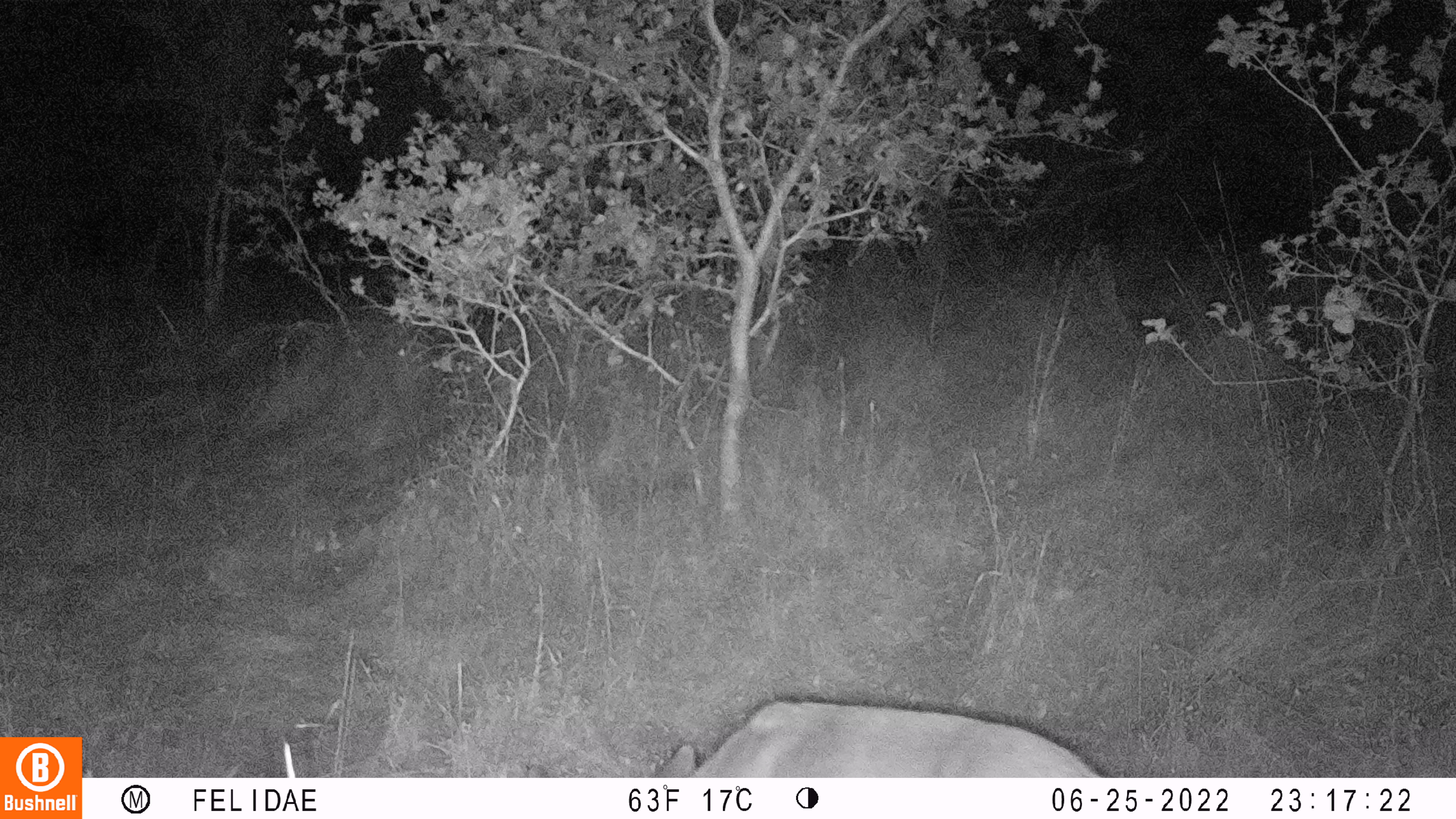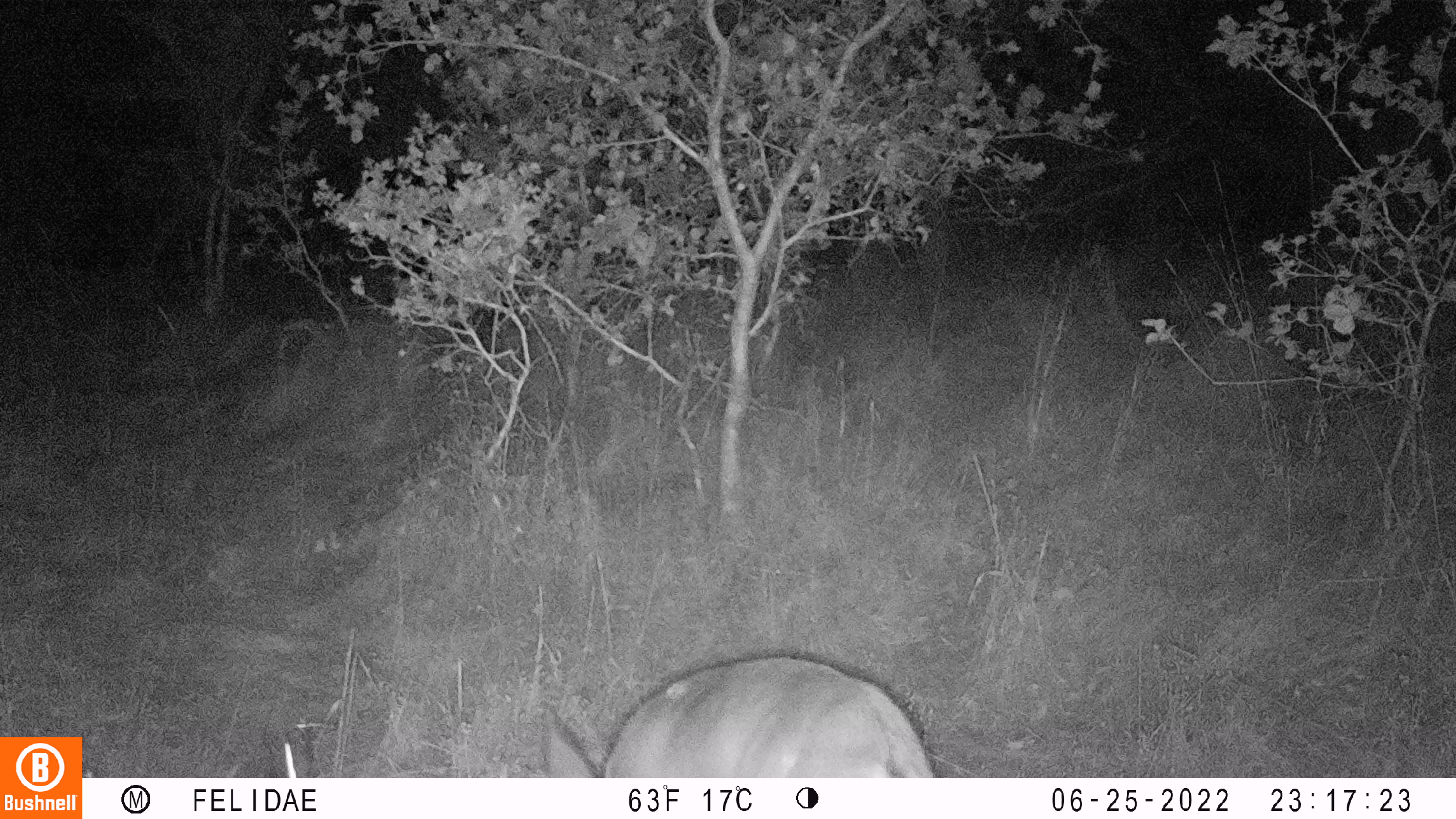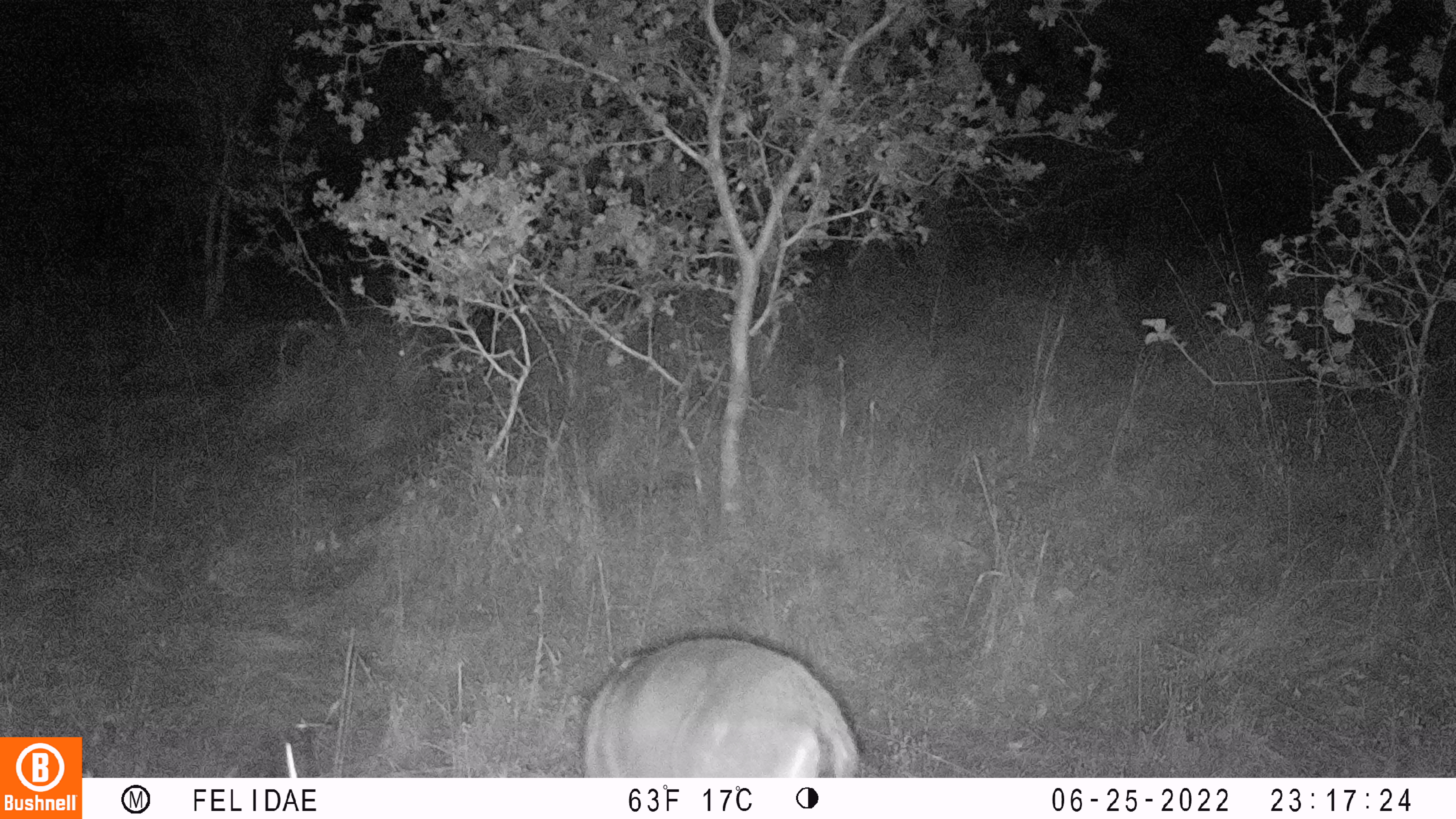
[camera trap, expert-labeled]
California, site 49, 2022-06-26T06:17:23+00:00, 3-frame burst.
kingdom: Animalia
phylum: Chordata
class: Mammalia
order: Artiodactyla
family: Cervidae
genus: Odocoileus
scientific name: Odocoileus hemionus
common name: mule deer